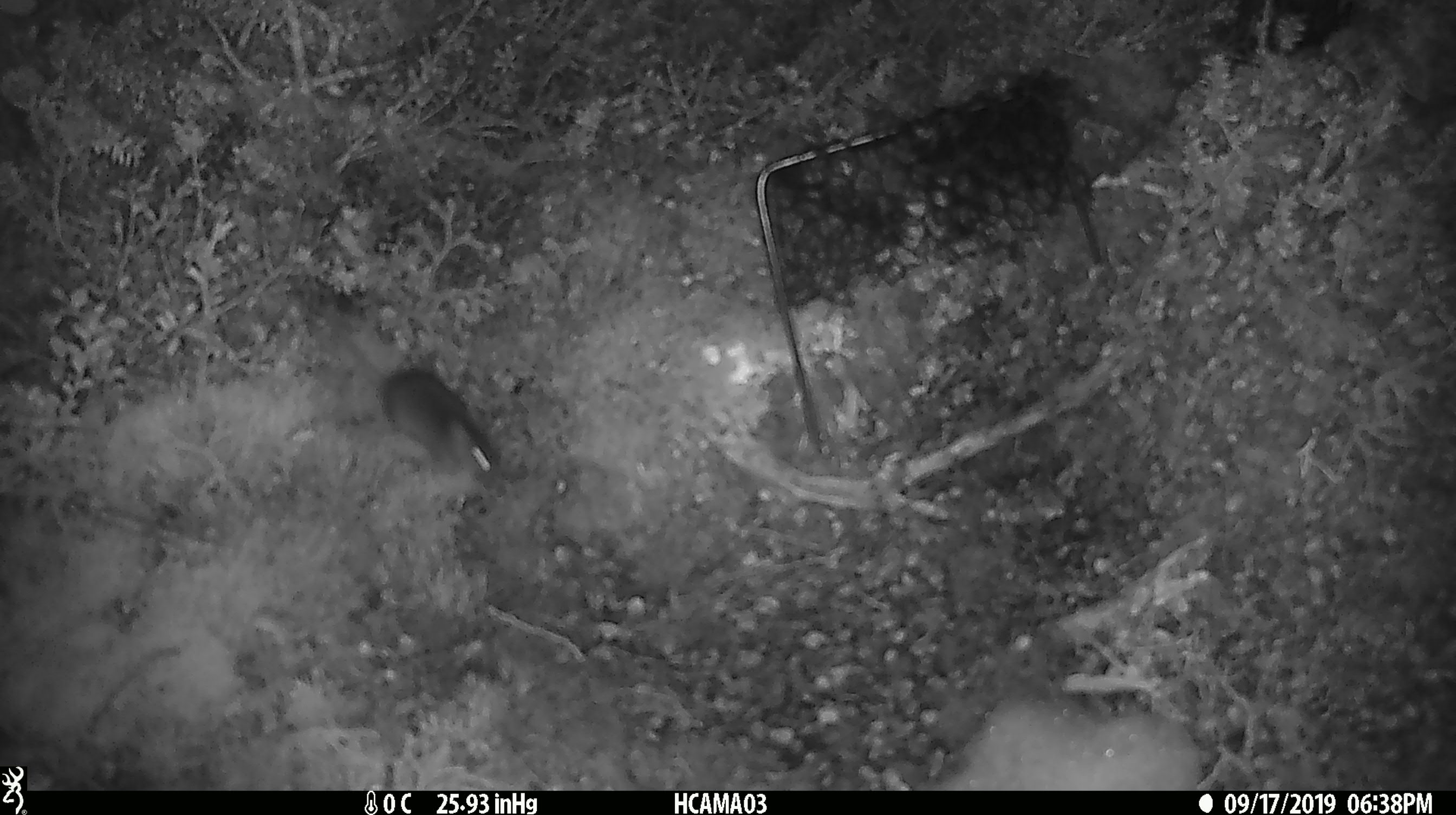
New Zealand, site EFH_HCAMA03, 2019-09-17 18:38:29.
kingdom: Animalia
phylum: Chordata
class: Mammalia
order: Rodentia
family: Muridae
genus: Mus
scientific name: Mus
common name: mouse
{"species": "mouse (Mus)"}